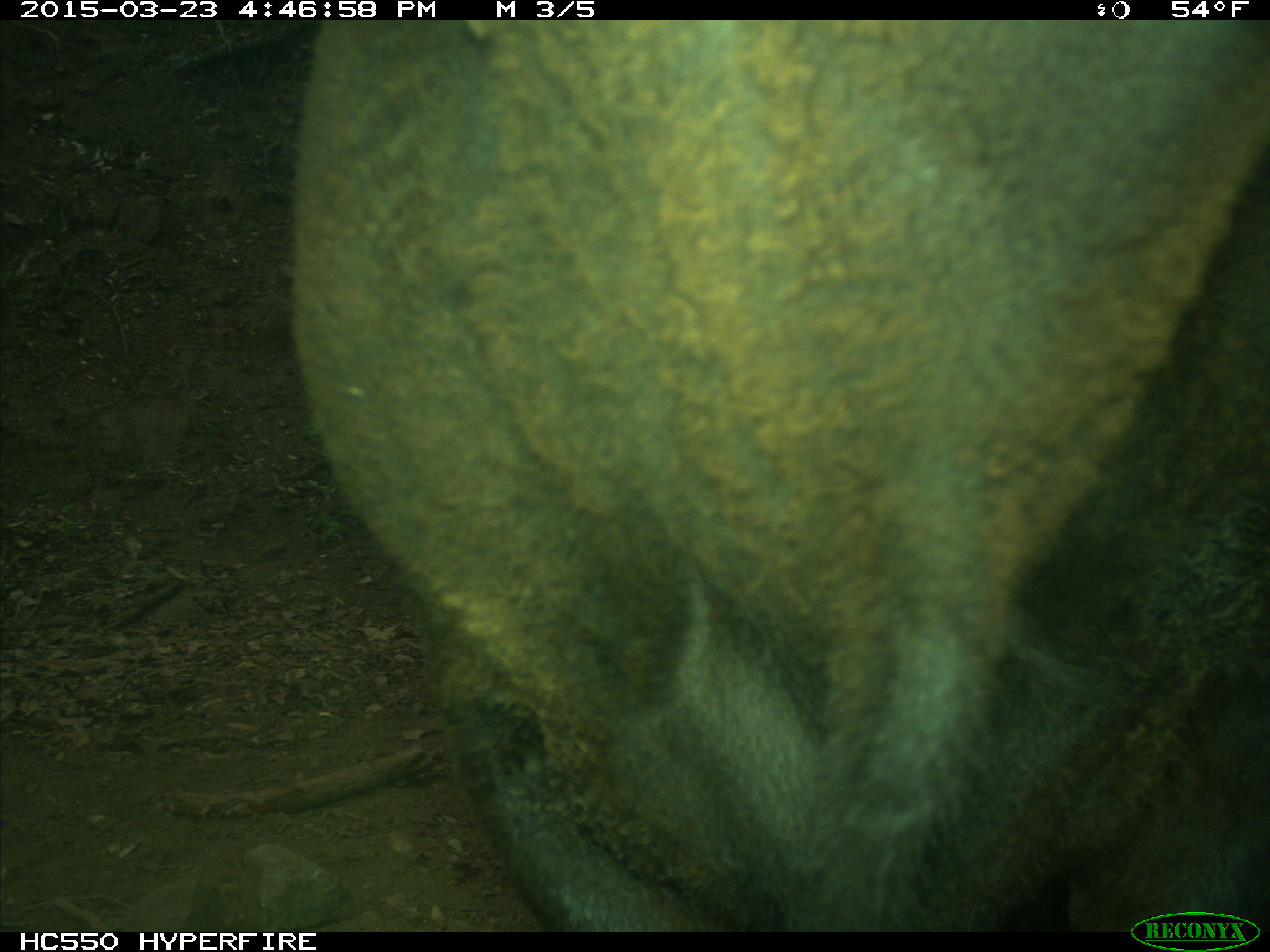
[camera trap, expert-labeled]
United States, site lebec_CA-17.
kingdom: Animalia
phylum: Chordata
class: Mammalia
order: Artiodactyla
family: Bovidae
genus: Bos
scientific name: Bos taurus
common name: domestic cow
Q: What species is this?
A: Bos taurus (domestic cow).